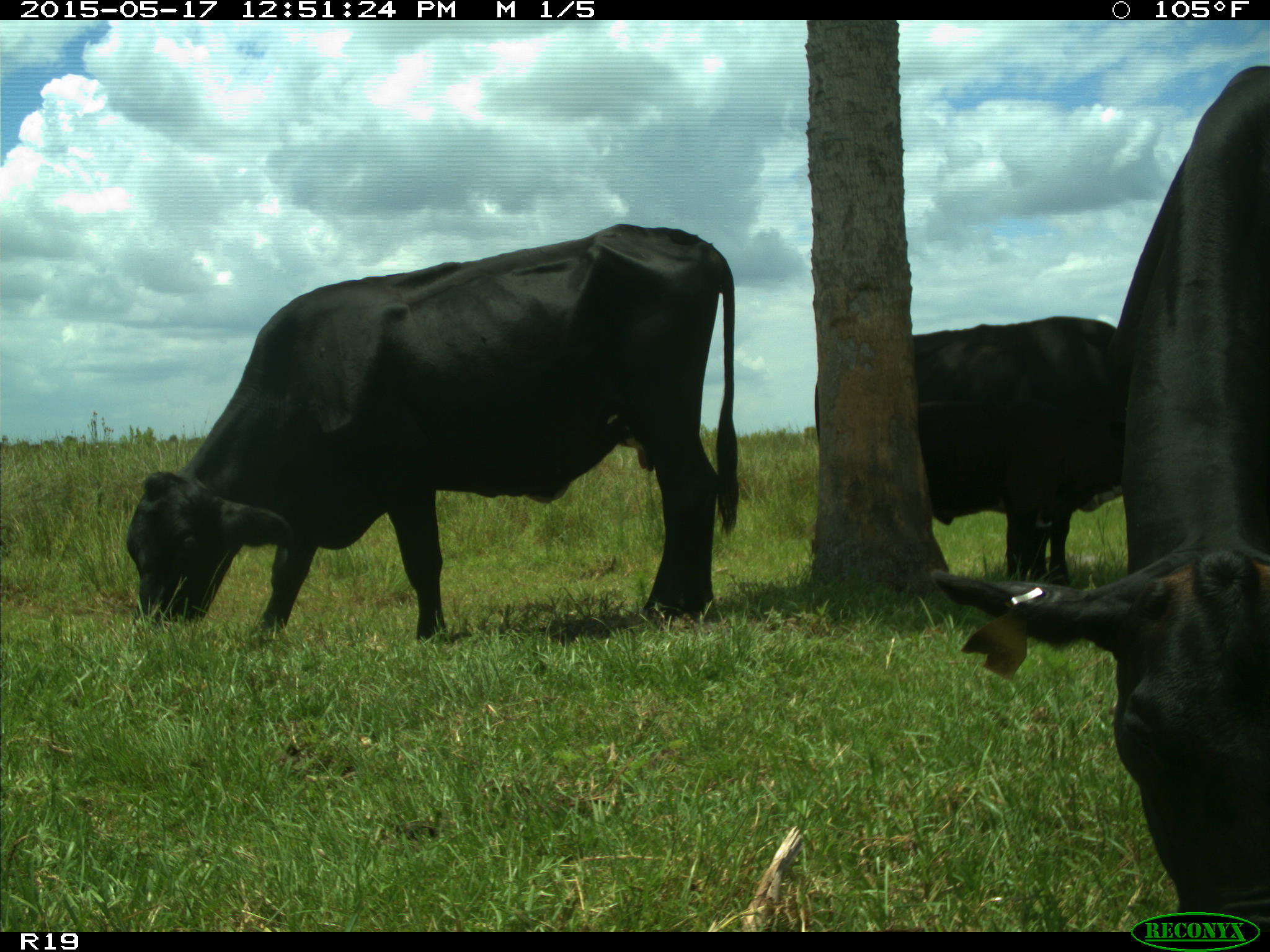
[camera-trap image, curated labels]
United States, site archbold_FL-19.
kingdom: Animalia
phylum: Chordata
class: Mammalia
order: Artiodactyla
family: Bovidae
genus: Bos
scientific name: Bos taurus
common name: domestic cow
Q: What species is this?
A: Bos taurus (domestic cow).